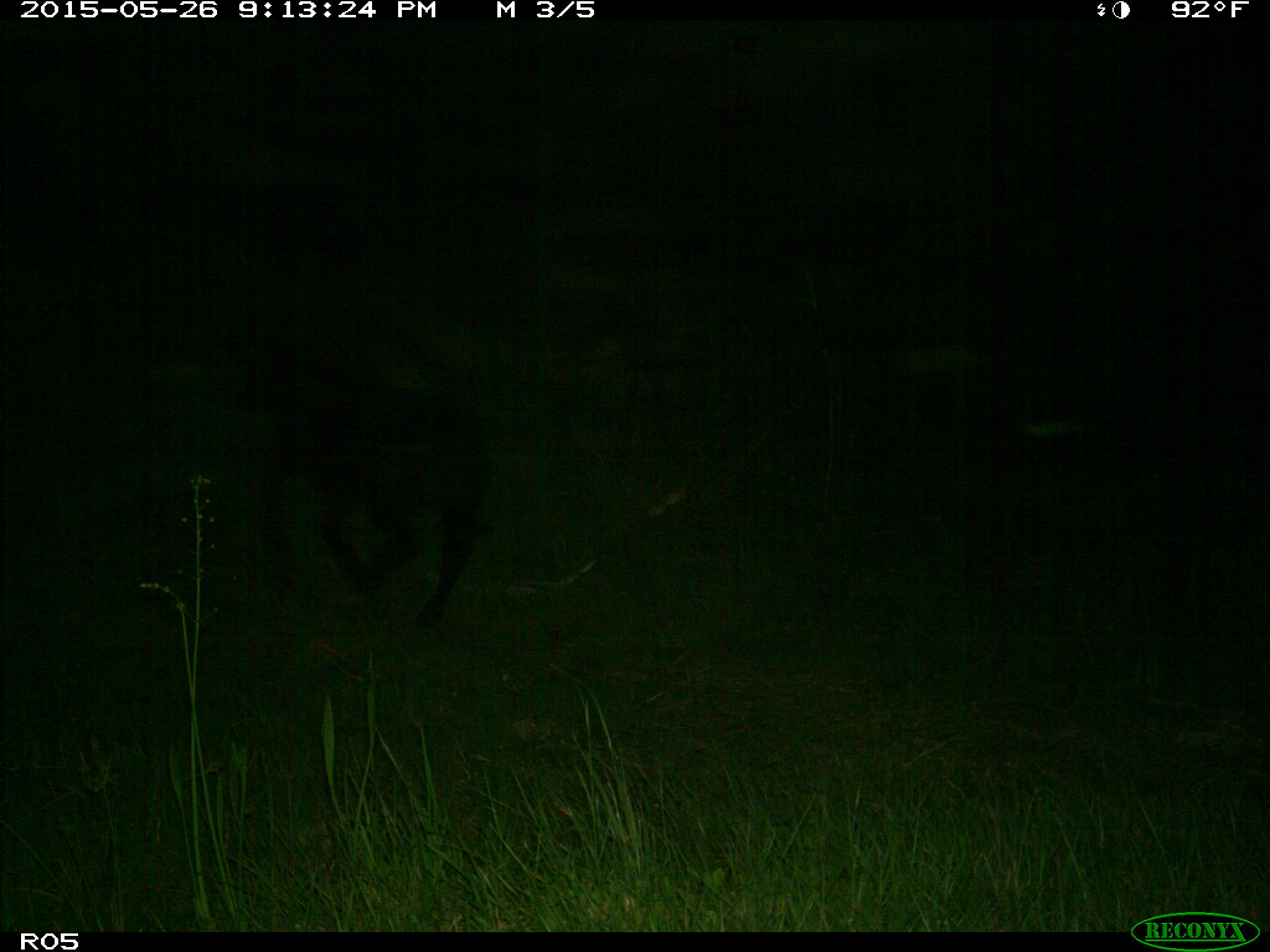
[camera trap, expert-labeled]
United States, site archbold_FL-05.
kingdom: Animalia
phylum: Chordata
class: Mammalia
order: Artiodactyla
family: Bovidae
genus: Bos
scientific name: Bos taurus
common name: domestic cow